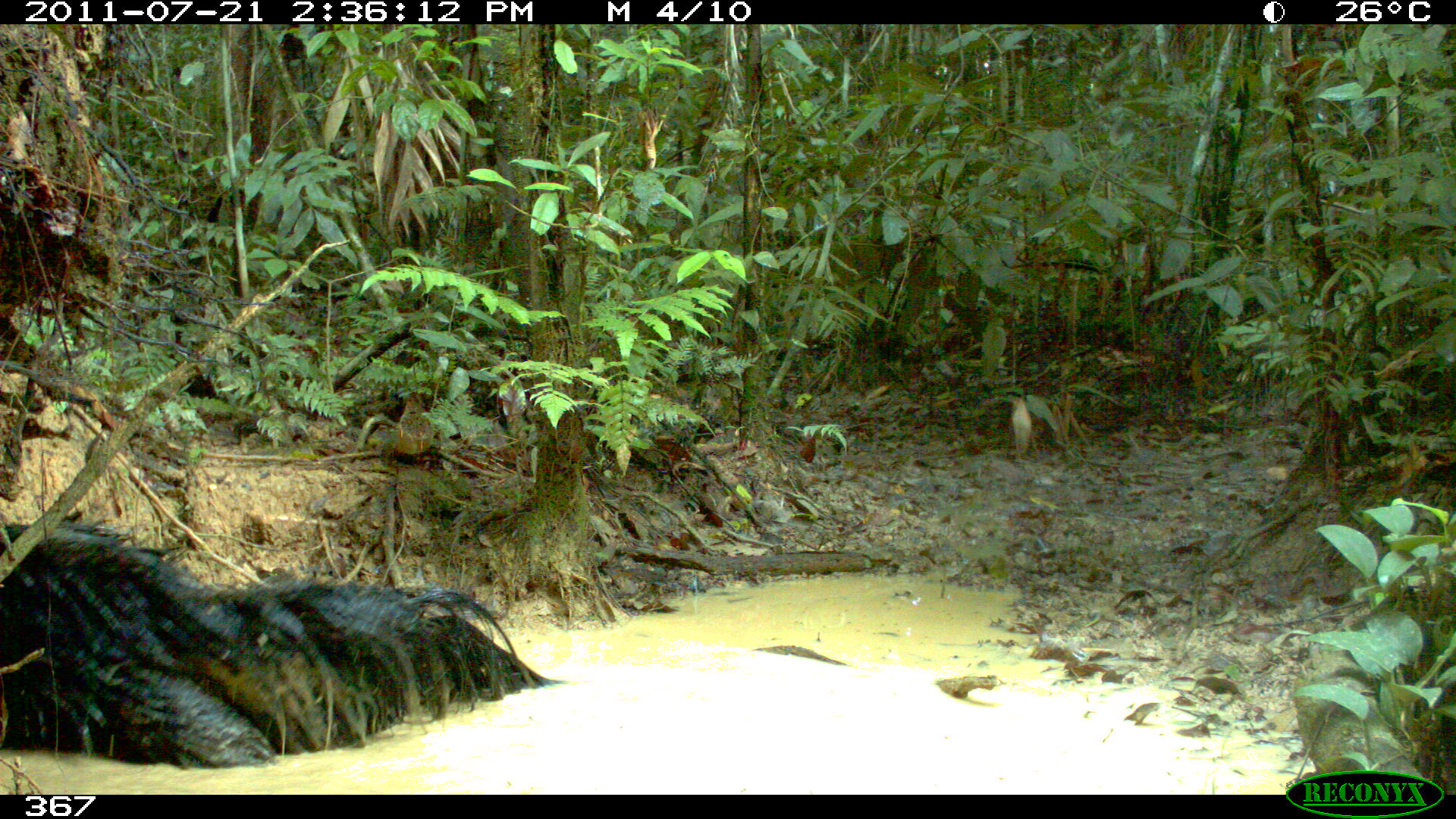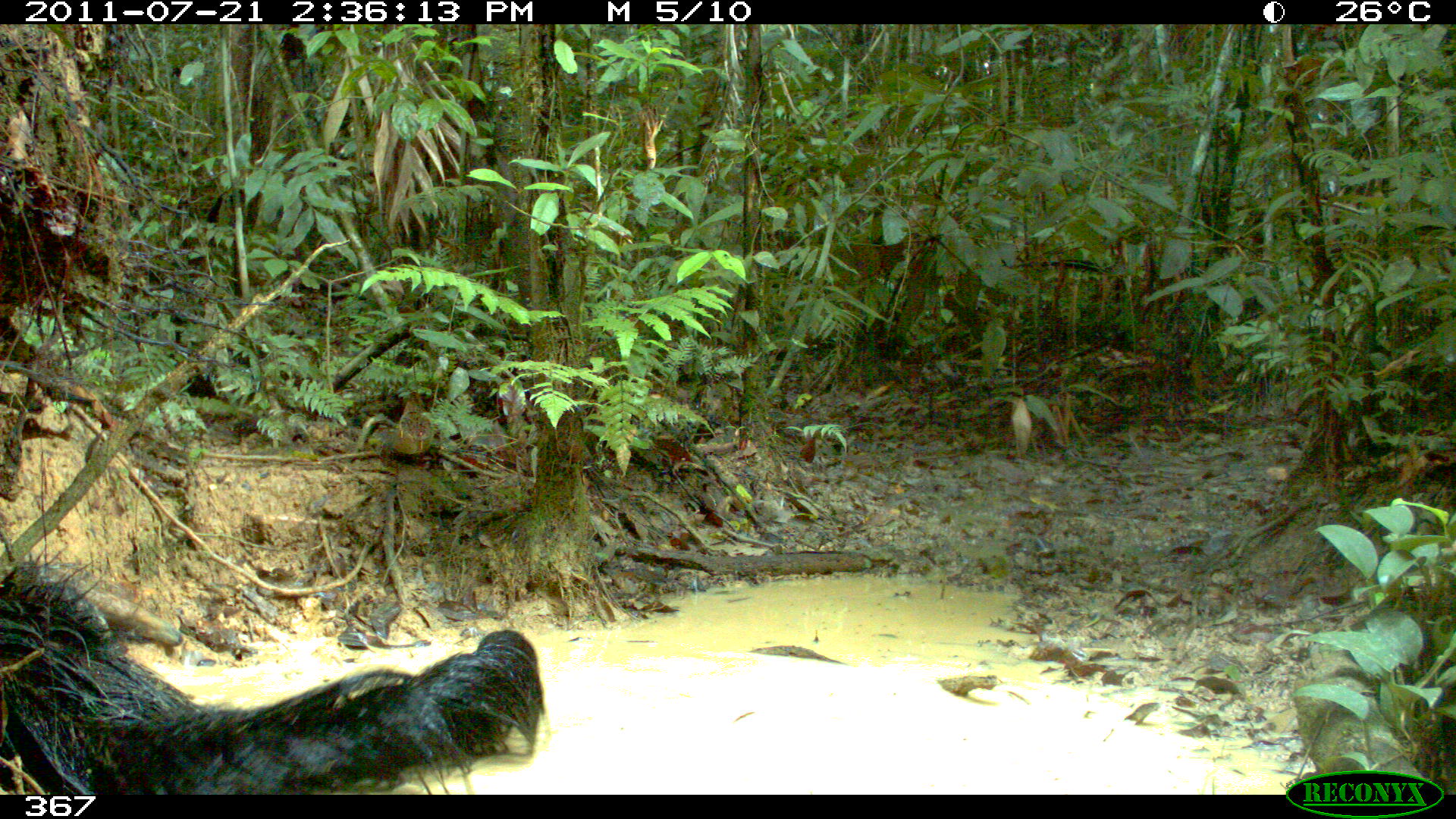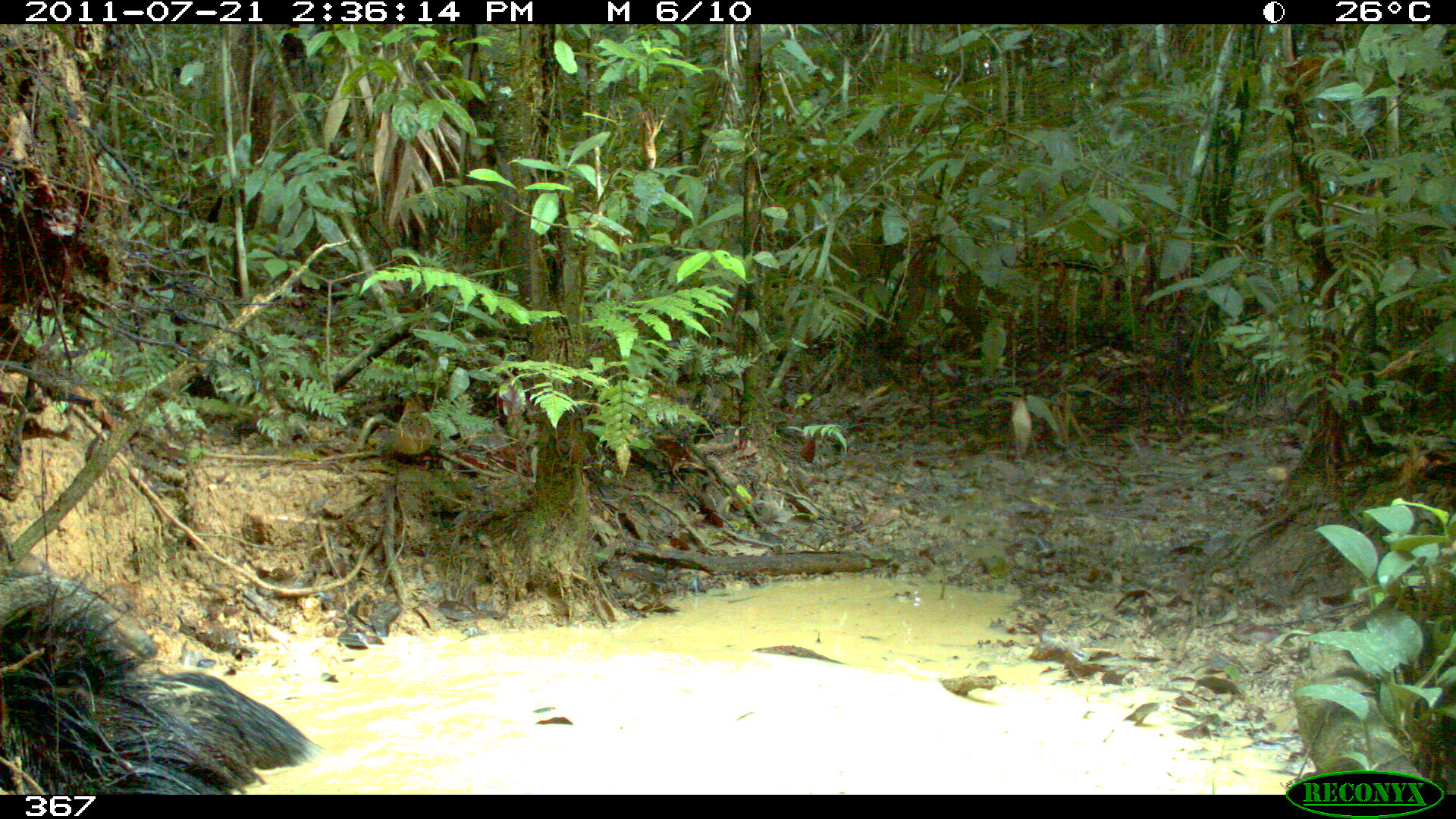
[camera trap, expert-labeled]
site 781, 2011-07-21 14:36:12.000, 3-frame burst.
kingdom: Animalia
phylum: Chordata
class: Mammalia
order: Pilosa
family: Myrmecophagidae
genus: Myrmecophaga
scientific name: Myrmecophaga tridactyla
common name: giant anteater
Myrmecophaga tridactyla (giant anteater).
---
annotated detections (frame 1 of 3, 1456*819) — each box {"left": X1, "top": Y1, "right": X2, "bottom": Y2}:
myrmecophaga tridactyla: {"left": 0, "top": 521, "right": 565, "bottom": 770}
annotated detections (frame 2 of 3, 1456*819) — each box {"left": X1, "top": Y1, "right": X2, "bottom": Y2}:
myrmecophaga tridactyla: {"left": 0, "top": 561, "right": 545, "bottom": 795}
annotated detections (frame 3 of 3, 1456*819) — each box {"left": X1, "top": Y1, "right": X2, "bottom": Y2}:
myrmecophaga tridactyla: {"left": 0, "top": 571, "right": 324, "bottom": 795}